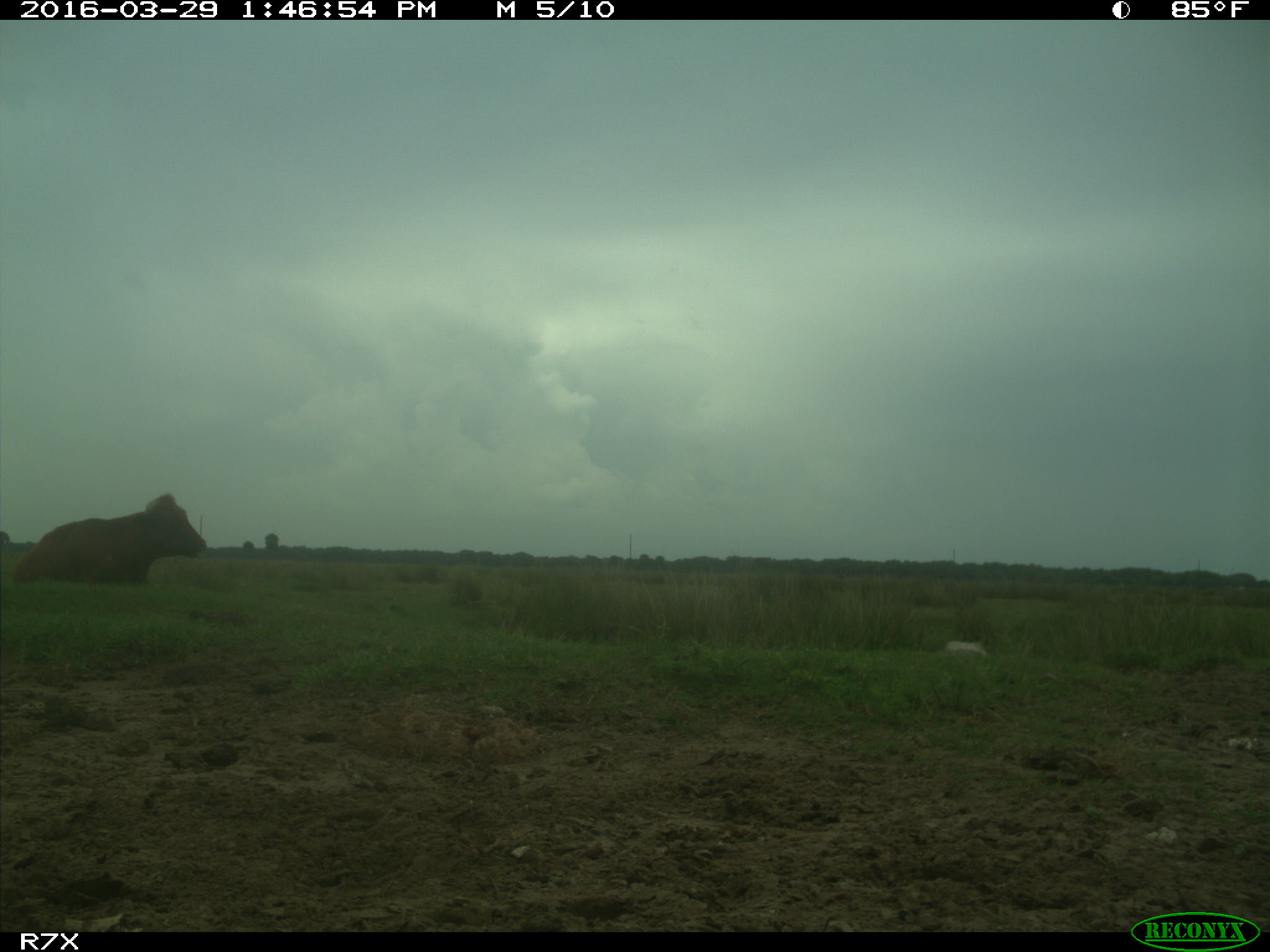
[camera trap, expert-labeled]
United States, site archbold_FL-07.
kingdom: Animalia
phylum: Chordata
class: Mammalia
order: Artiodactyla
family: Bovidae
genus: Bos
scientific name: Bos taurus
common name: domestic cow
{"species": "Bos taurus (domestic cow)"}